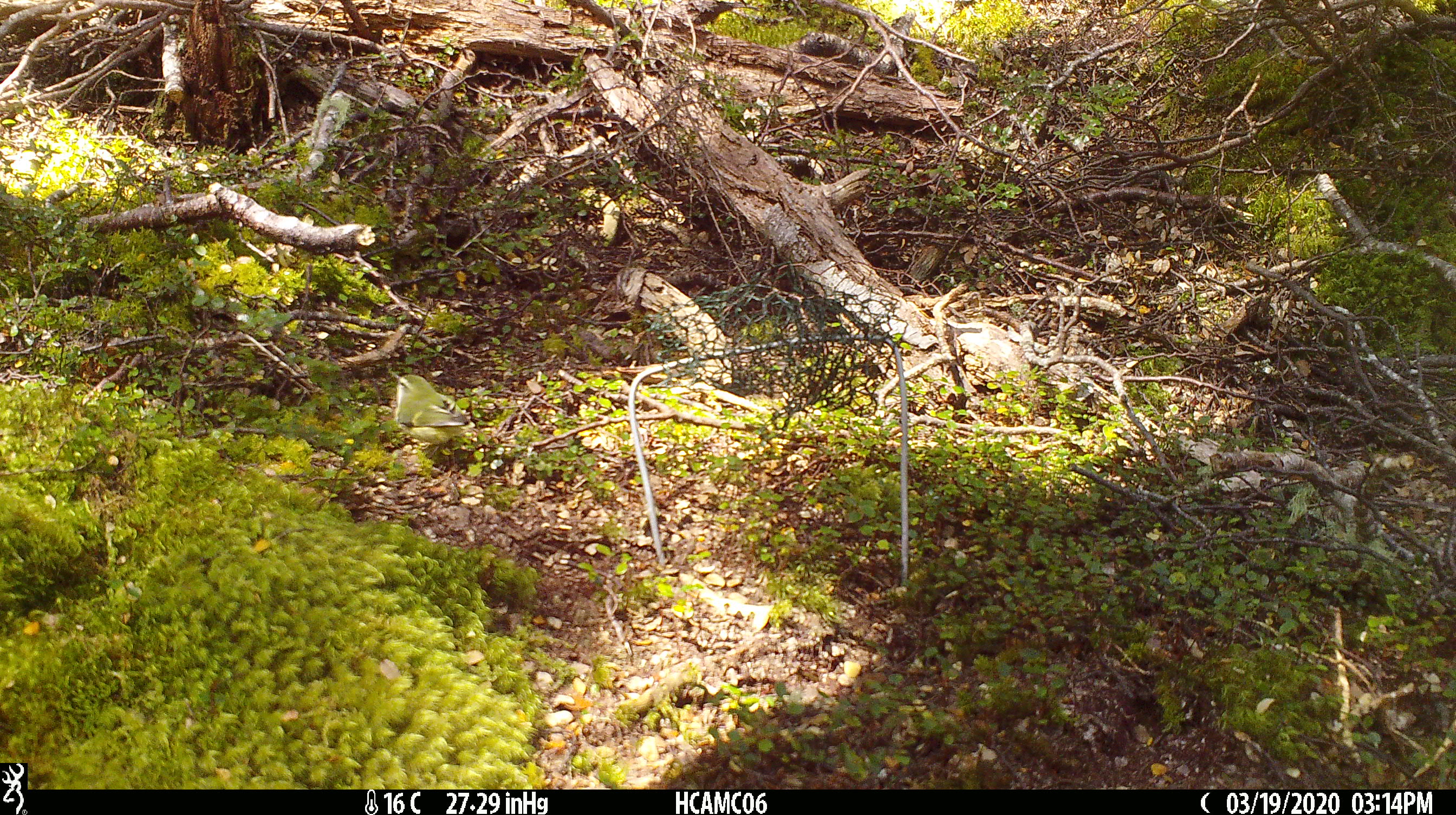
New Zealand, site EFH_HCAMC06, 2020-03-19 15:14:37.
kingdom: Animalia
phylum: Chordata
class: Aves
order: Passeriformes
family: Acanthisittidae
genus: Acanthisitta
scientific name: Acanthisitta chloris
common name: rifleman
Rifleman (Acanthisitta chloris).